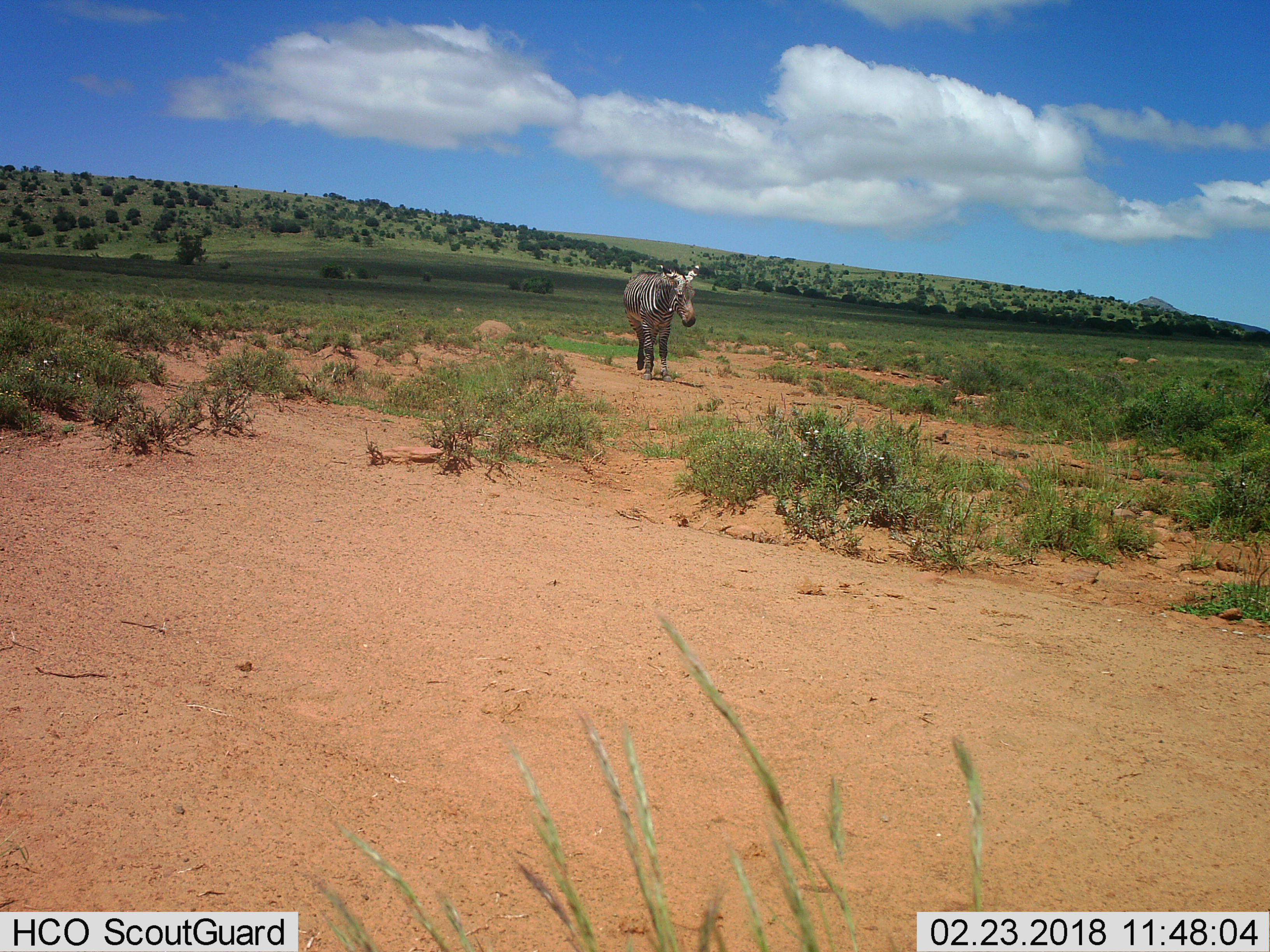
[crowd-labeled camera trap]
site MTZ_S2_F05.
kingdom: Animalia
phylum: Chordata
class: Mammalia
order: Perissodactyla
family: Equidae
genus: Equus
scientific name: Equus zebra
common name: mountain zebra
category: zebramountain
Zebramountain (mountain zebra) (Equus zebra), count 1. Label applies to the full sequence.